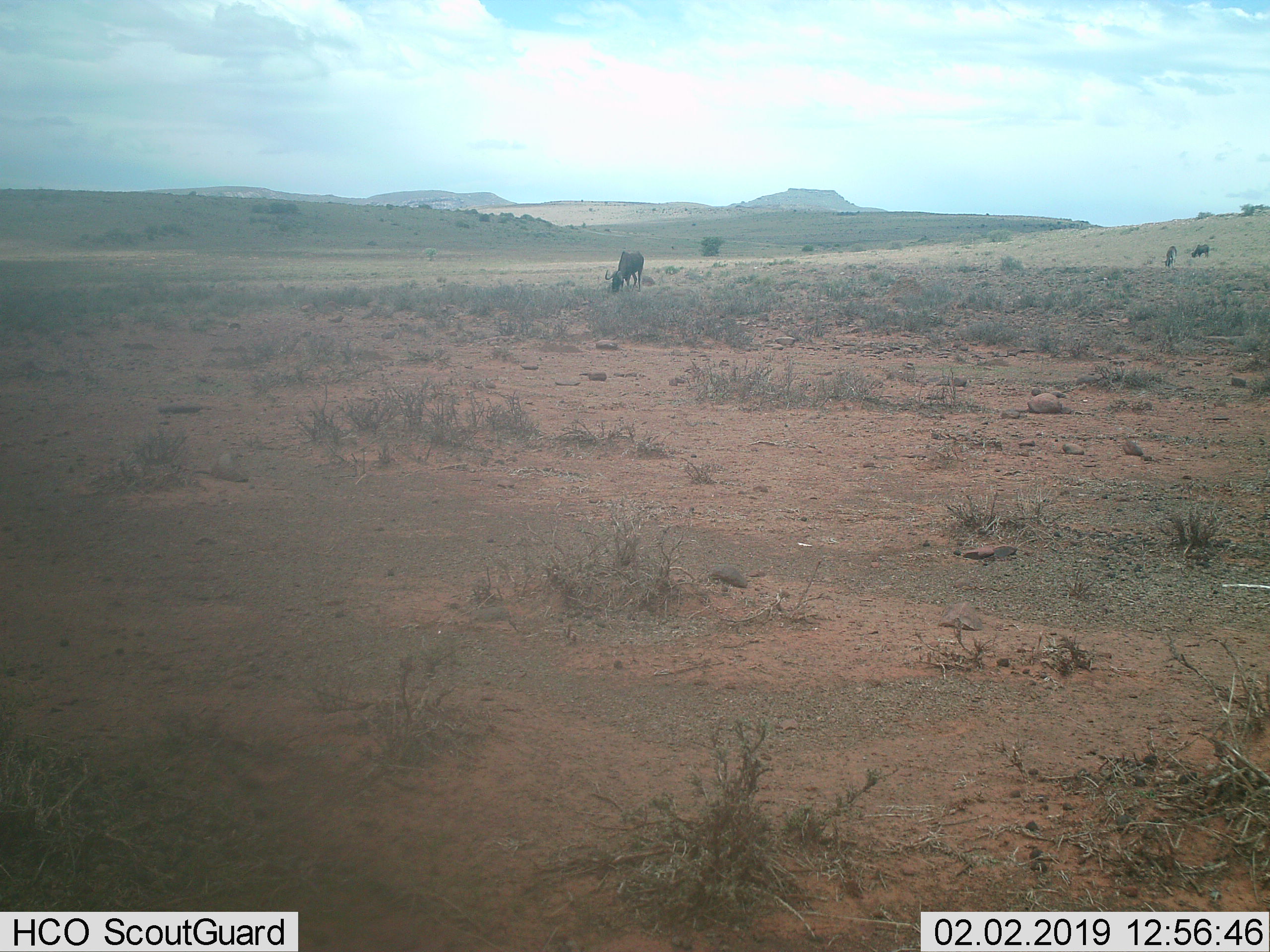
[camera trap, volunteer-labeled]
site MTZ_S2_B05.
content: unidentified animal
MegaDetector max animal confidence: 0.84